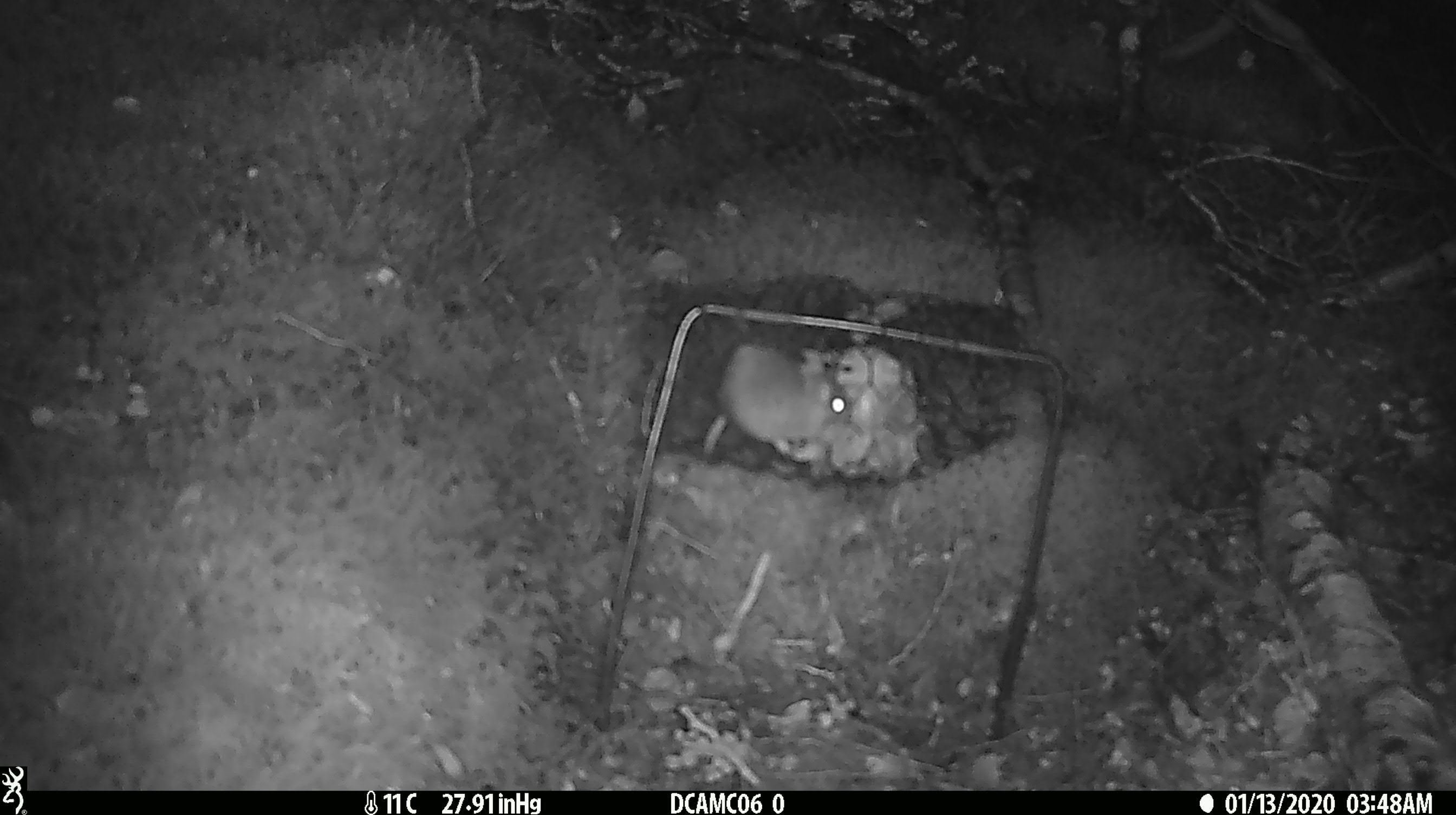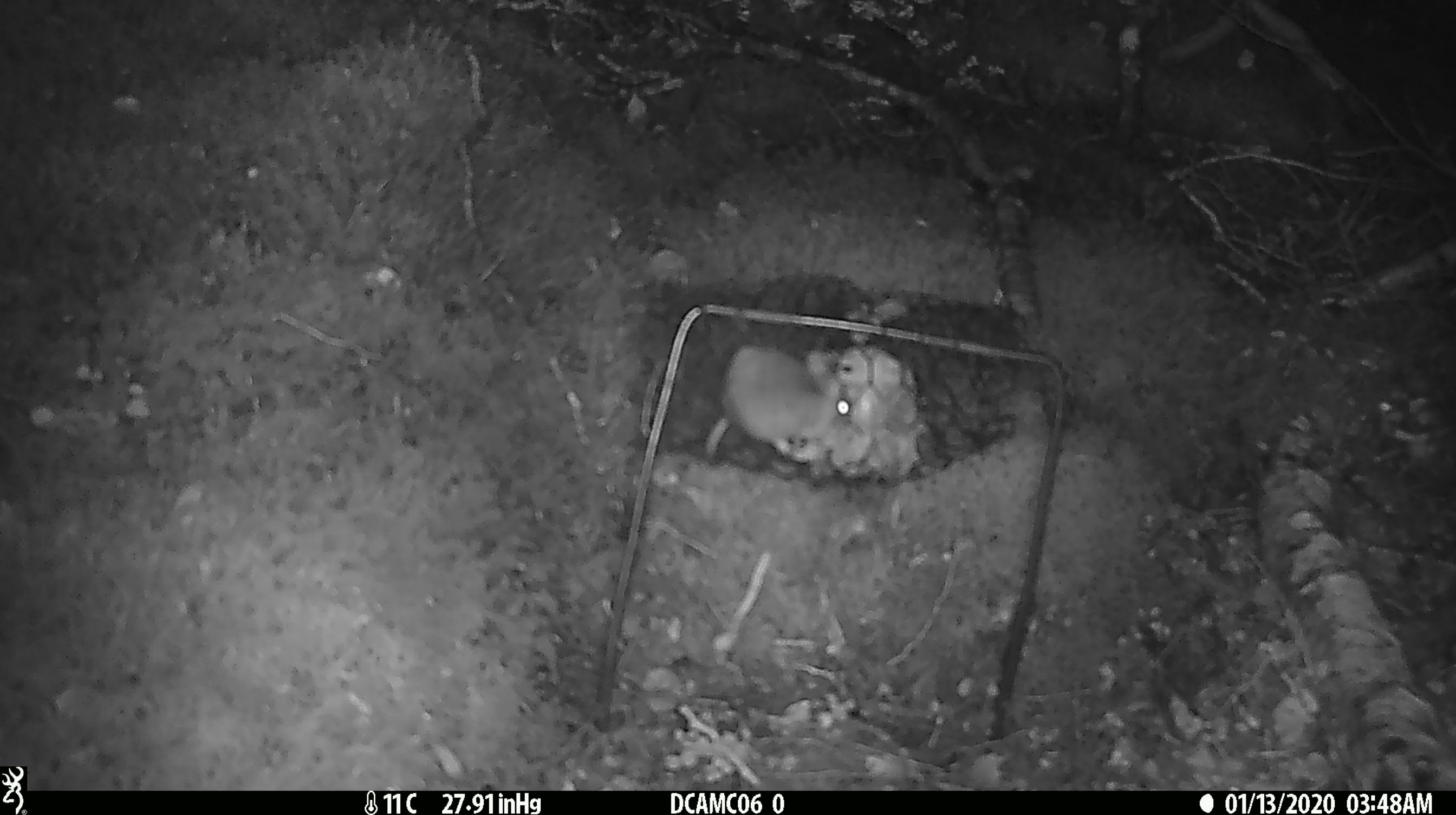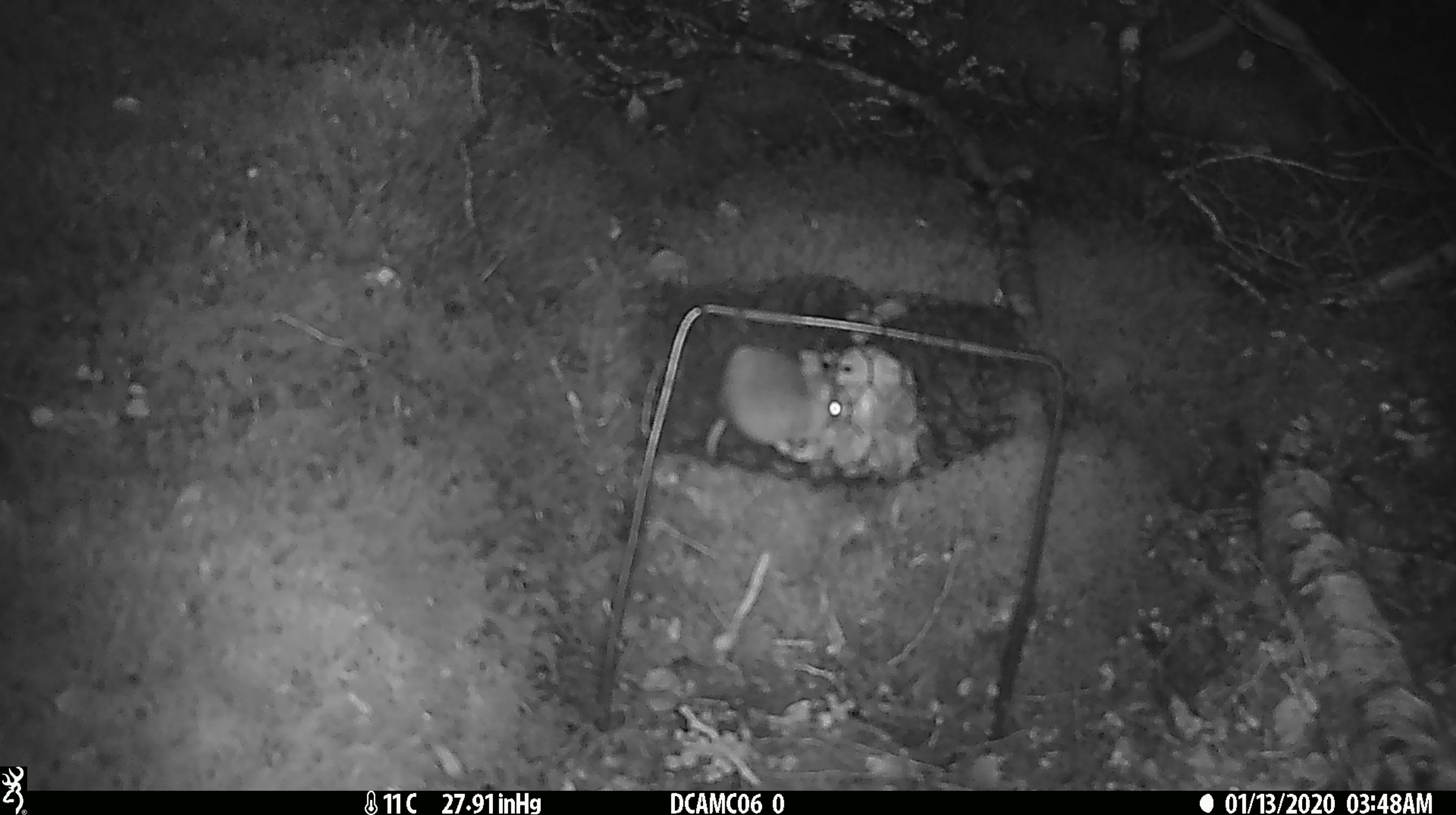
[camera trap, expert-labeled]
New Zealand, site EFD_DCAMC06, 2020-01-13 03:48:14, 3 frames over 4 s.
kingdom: Animalia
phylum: Chordata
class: Mammalia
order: Rodentia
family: Muridae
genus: Mus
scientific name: Mus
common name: mouse